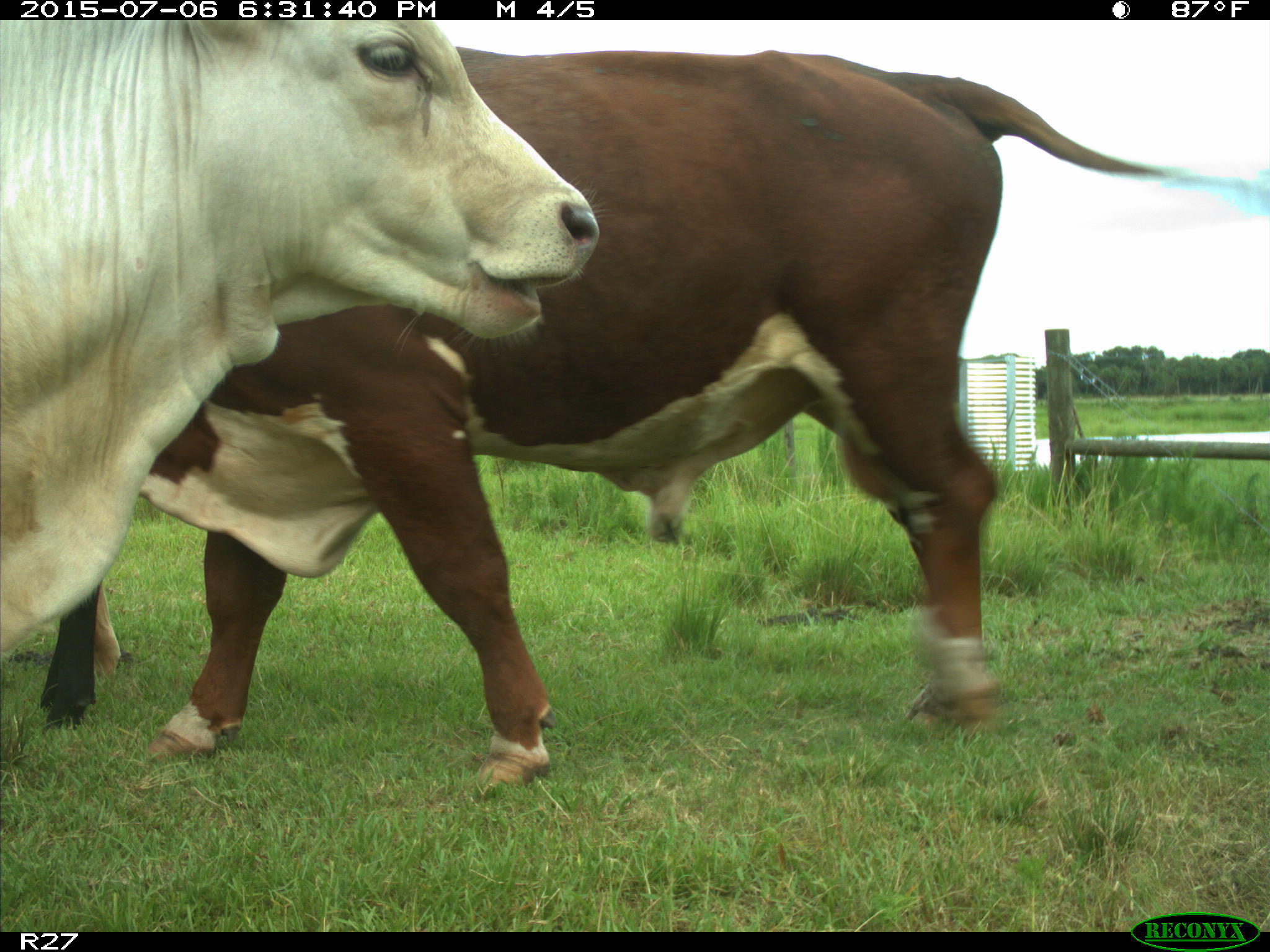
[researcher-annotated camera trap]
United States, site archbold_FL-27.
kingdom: Animalia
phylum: Chordata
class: Mammalia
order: Artiodactyla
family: Bovidae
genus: Bos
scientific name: Bos taurus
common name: domestic cow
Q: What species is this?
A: Bos taurus (domestic cow).